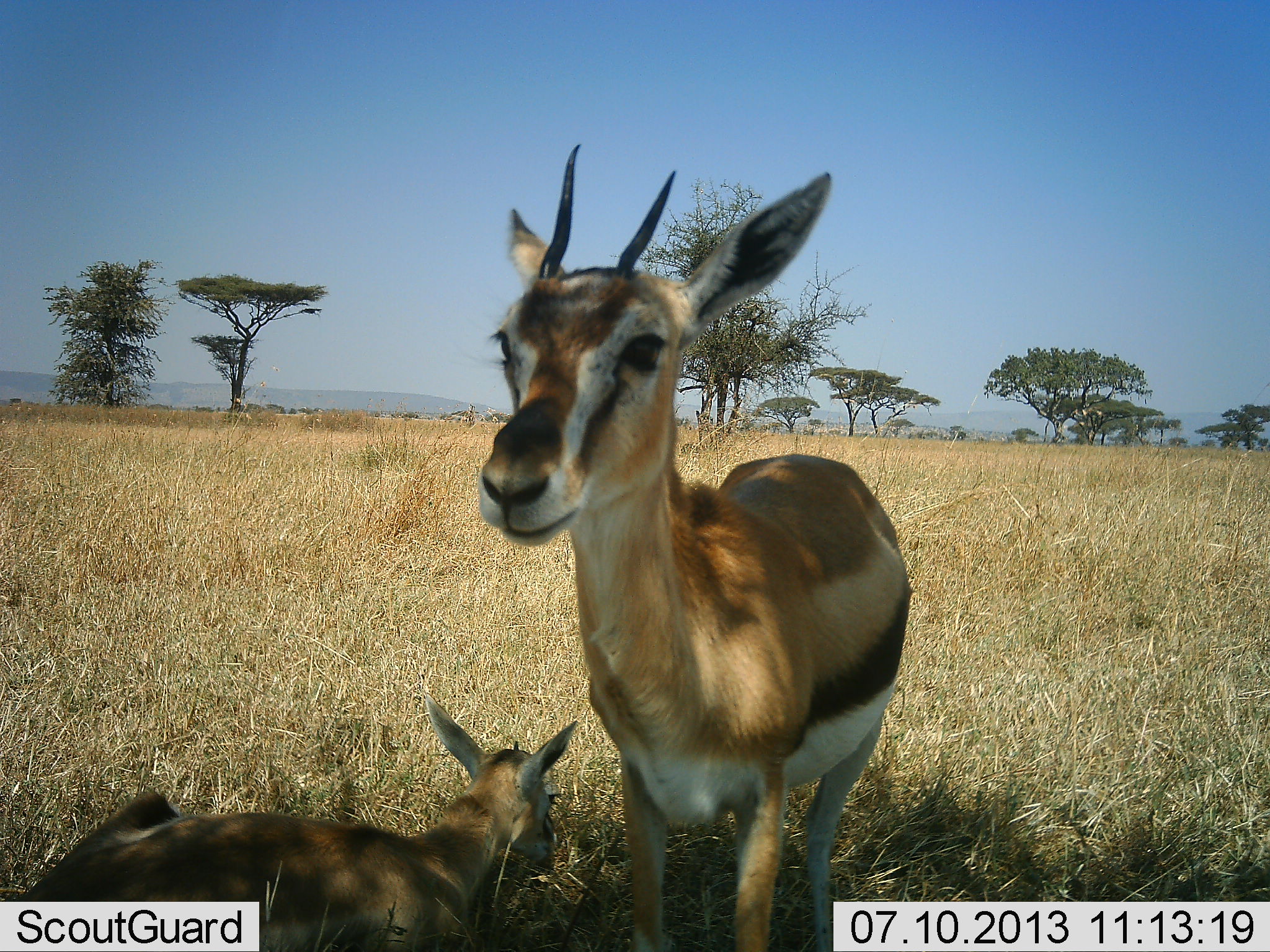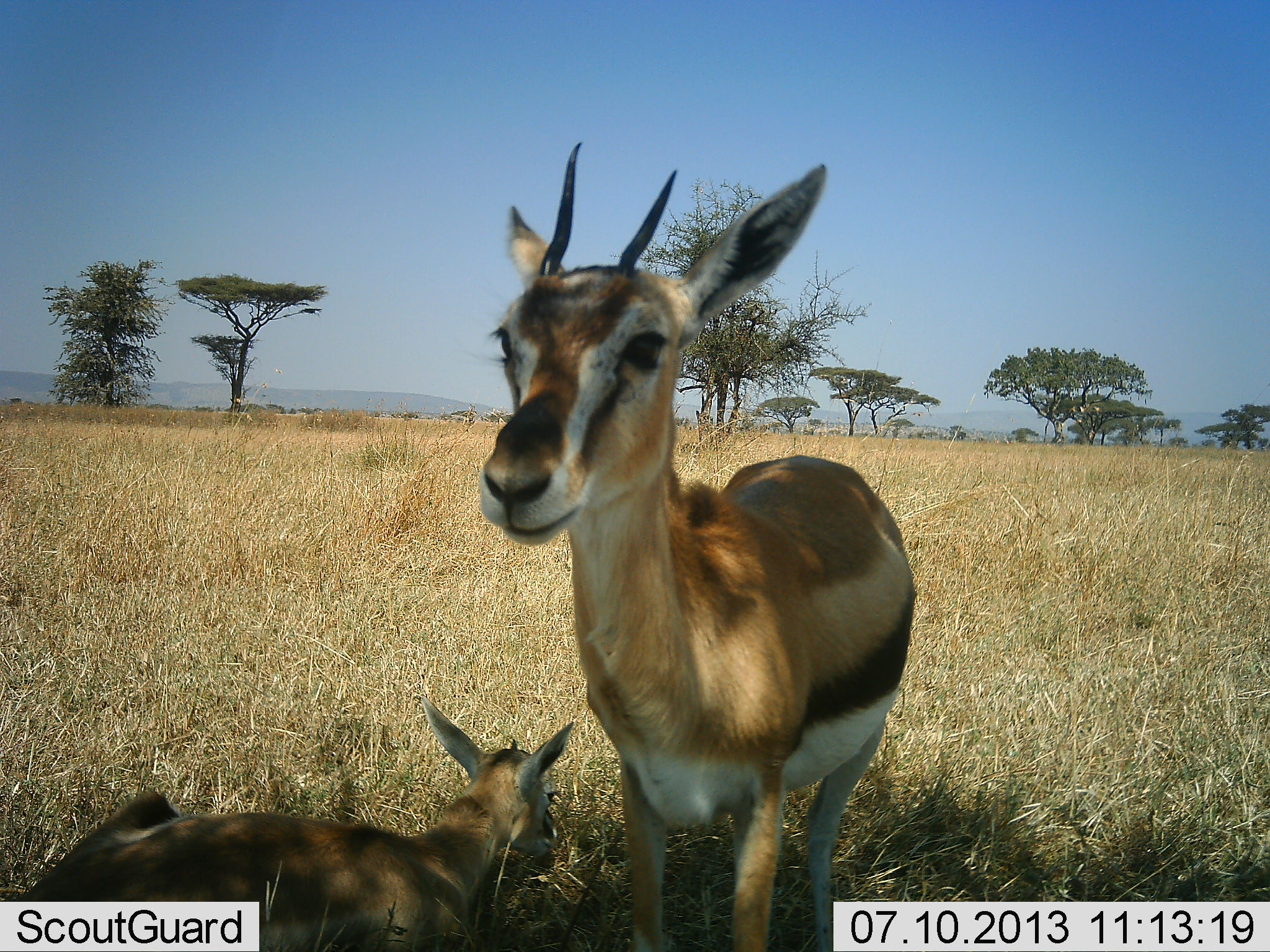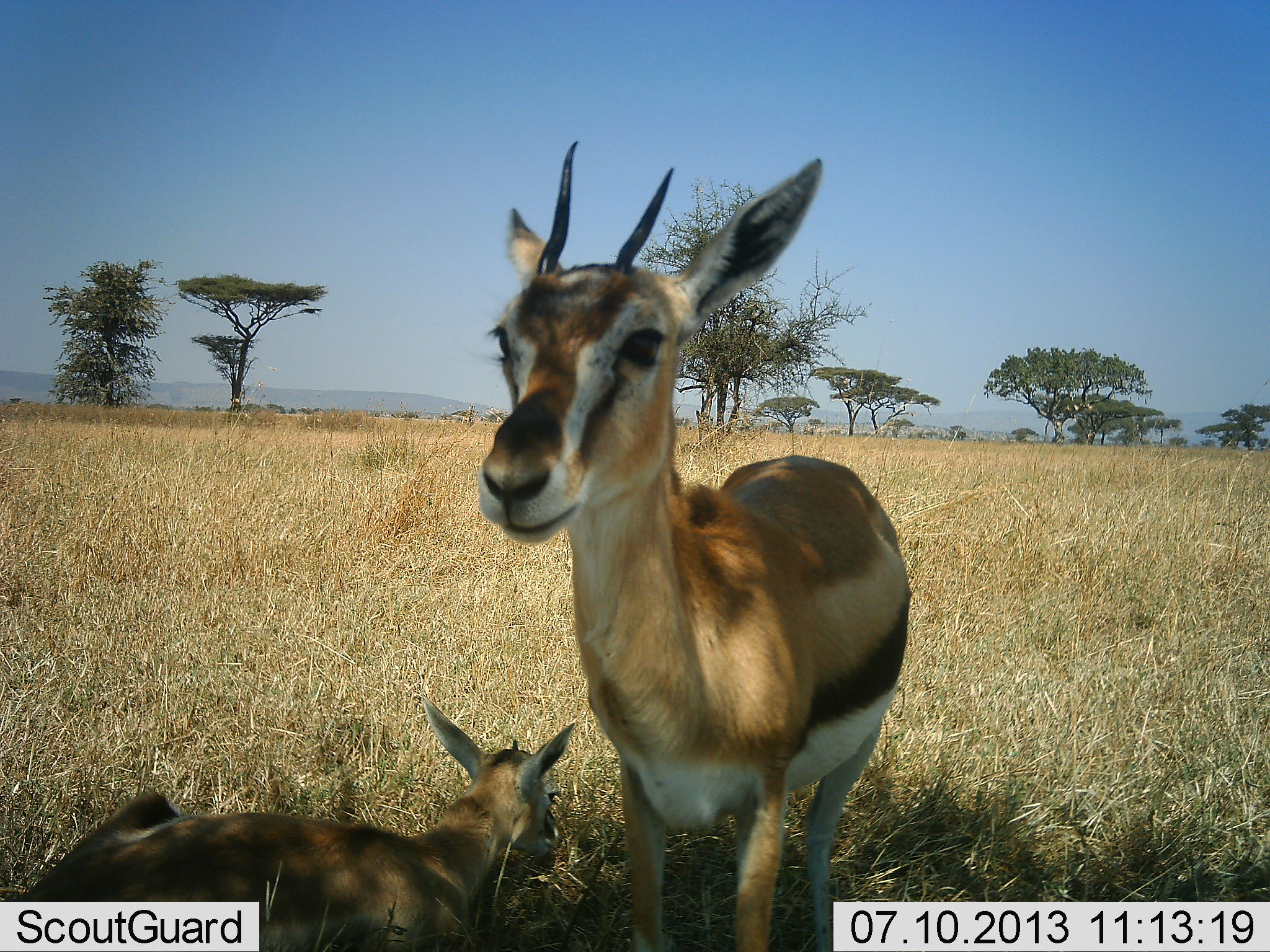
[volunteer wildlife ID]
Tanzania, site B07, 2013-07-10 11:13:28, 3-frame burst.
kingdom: Animalia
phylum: Chordata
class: Mammalia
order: Artiodactyla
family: Bovidae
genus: Eudorcas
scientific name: Eudorcas thomsonii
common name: thomson's gazelle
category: gazellethomsons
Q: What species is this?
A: Gazellethomsons (thomson's gazelle) (Eudorcas thomsonii).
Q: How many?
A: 2.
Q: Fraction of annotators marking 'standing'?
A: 85%.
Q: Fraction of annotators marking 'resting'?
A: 90%.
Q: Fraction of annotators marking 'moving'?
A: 0%.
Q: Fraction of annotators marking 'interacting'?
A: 0%.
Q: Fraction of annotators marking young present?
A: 45%.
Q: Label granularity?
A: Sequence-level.